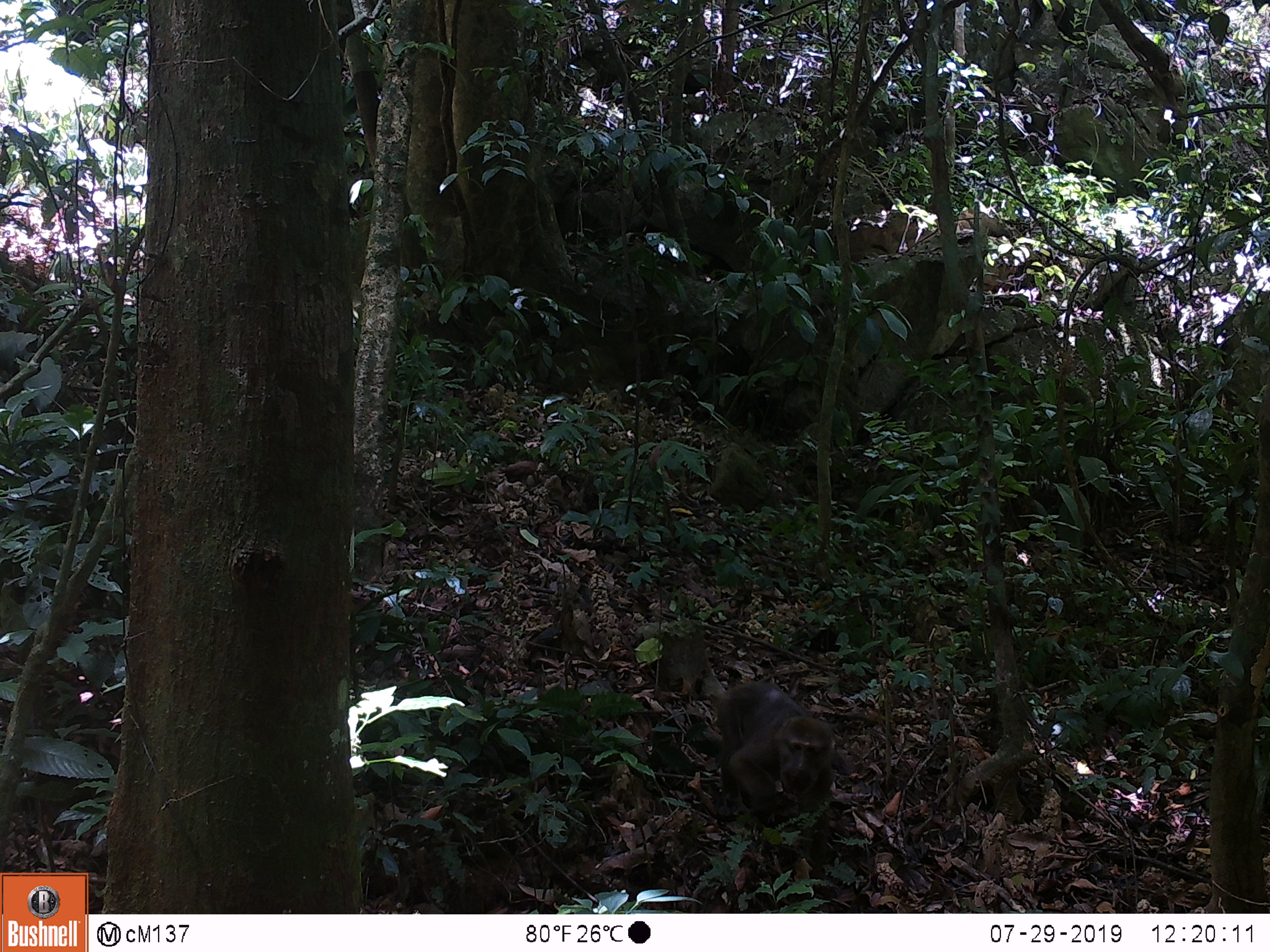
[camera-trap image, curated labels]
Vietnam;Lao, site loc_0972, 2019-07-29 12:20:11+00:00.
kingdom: Animalia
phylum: Chordata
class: Mammalia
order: Primates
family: Cercopithecidae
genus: Macaca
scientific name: Macaca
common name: macaque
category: macaque not stump tailed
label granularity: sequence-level